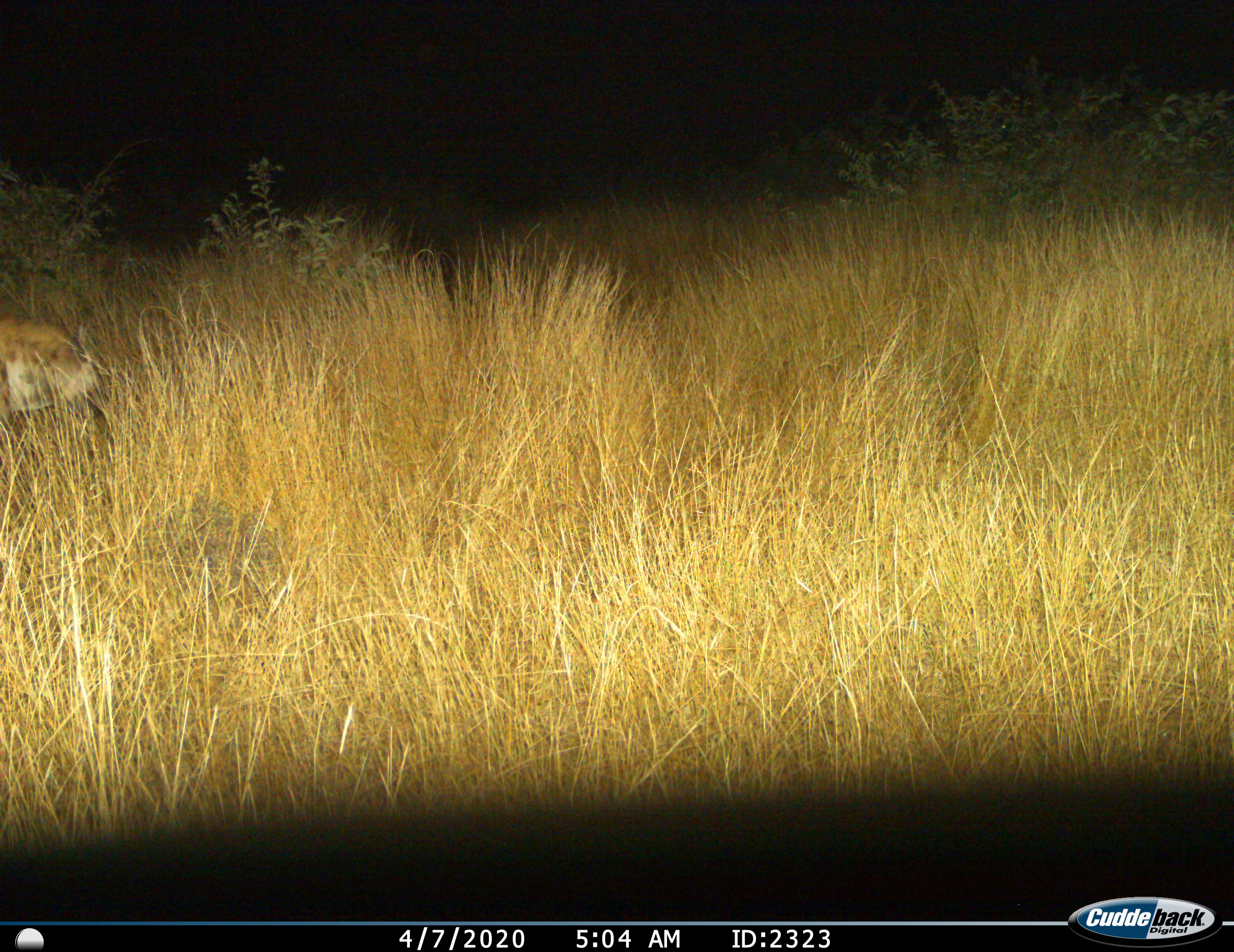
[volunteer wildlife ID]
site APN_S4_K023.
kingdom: Animalia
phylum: Chordata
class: Mammalia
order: Carnivora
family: Hyaenidae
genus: Crocuta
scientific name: Crocuta crocuta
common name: spotted hyena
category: hyenaspotted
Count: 1.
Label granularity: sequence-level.